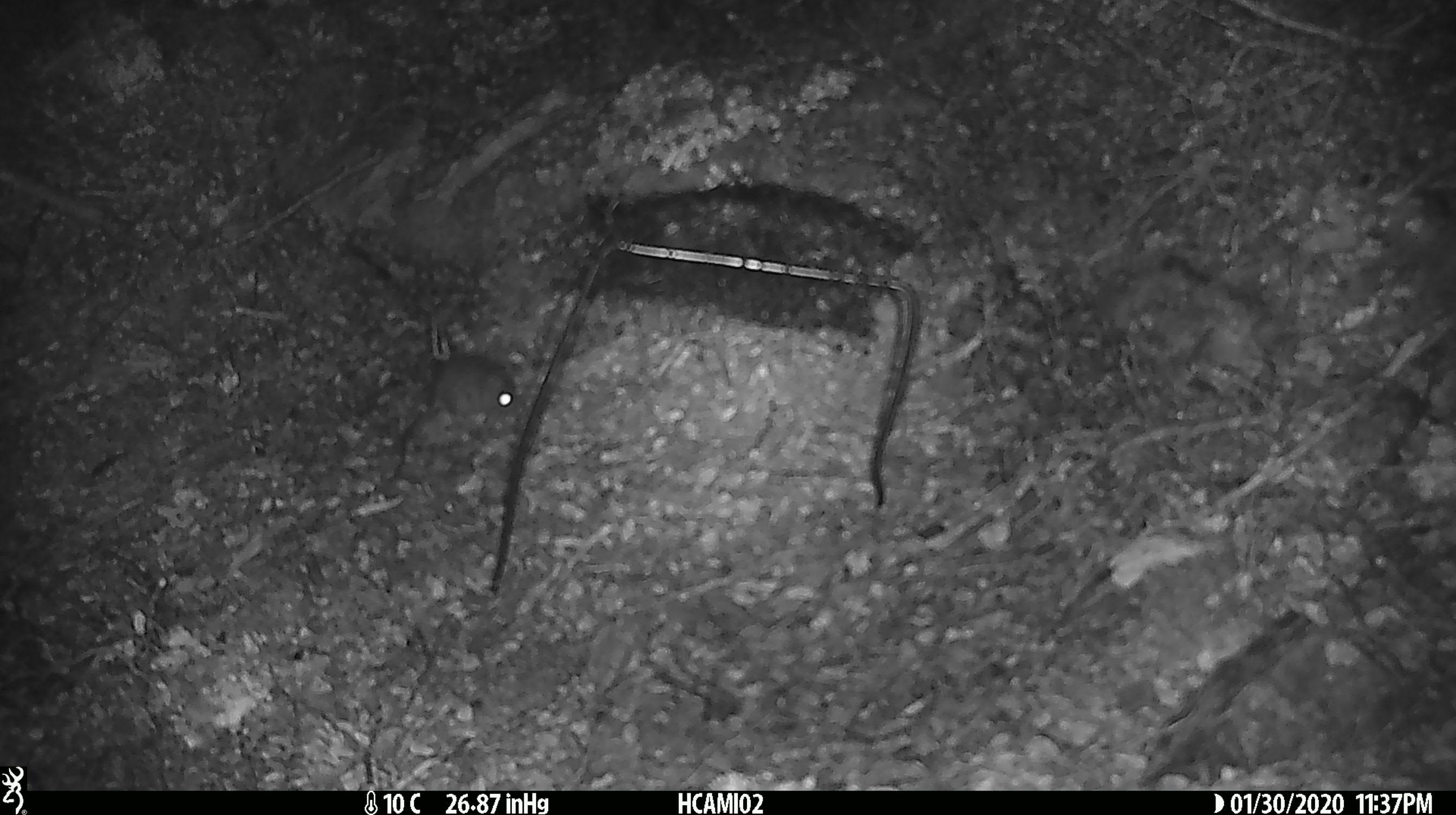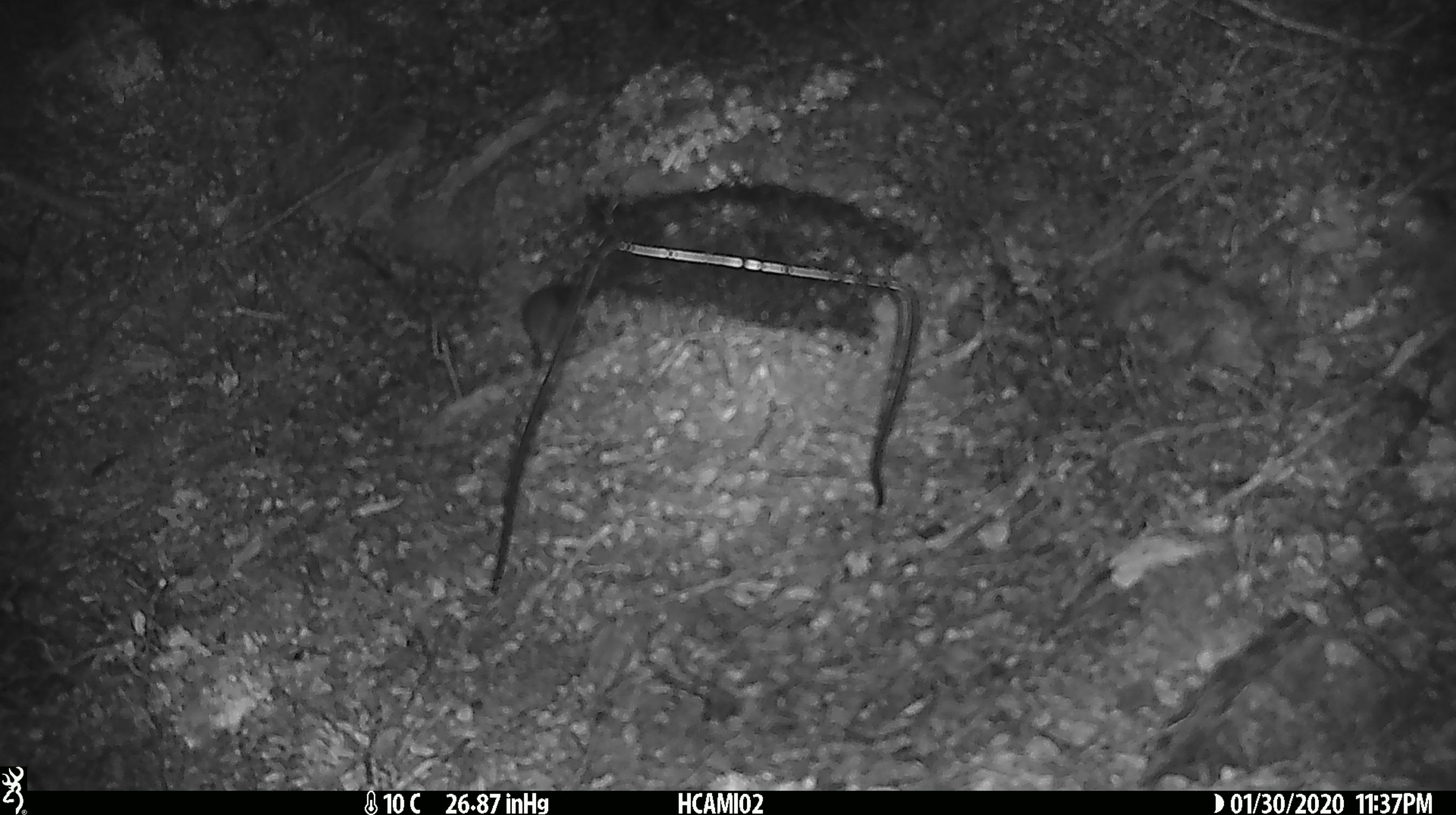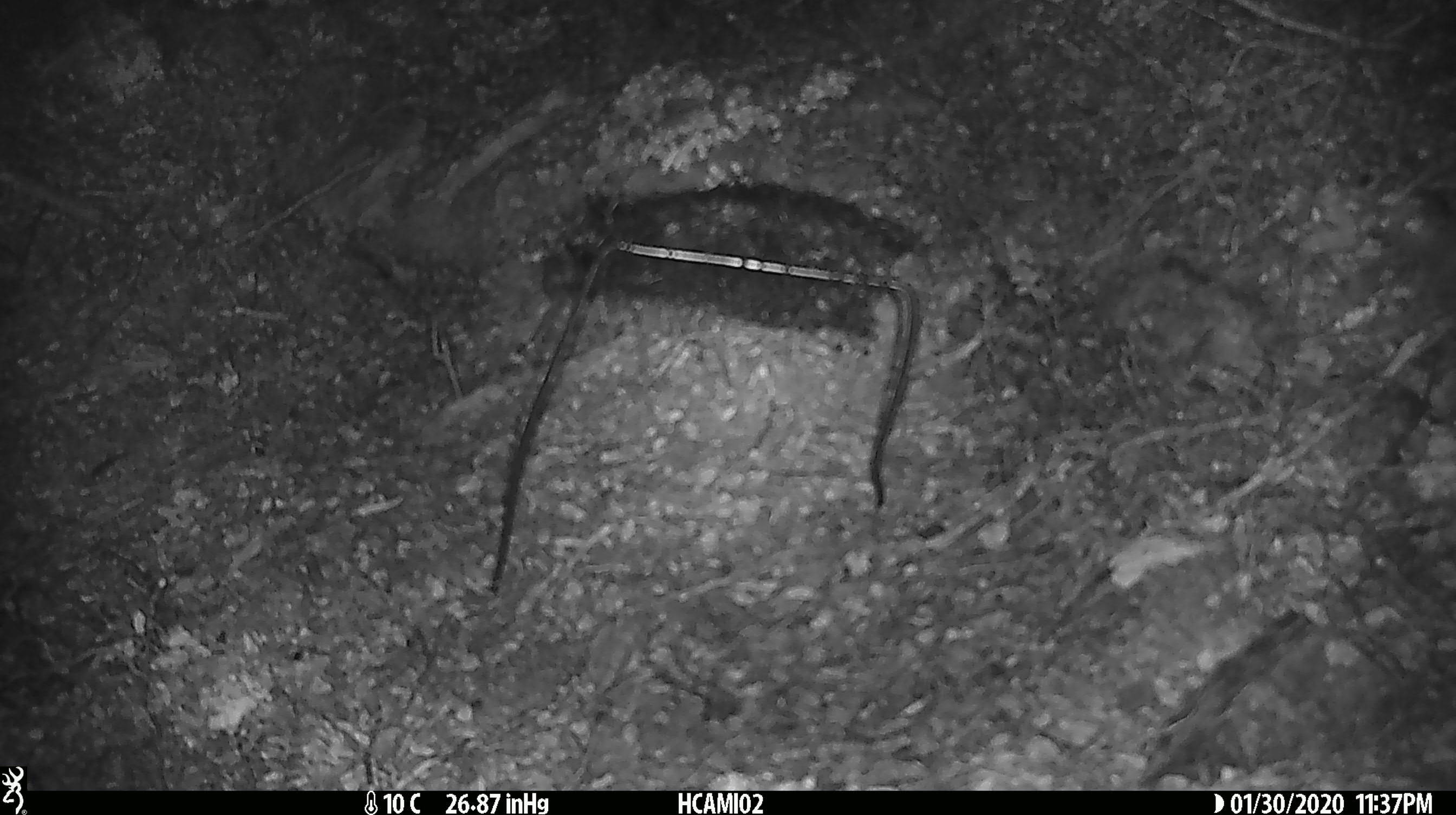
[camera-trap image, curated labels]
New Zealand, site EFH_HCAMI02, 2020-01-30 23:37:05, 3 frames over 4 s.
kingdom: Animalia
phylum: Chordata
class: Mammalia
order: Rodentia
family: Muridae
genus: Mus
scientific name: Mus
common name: mouse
Mouse (Mus).